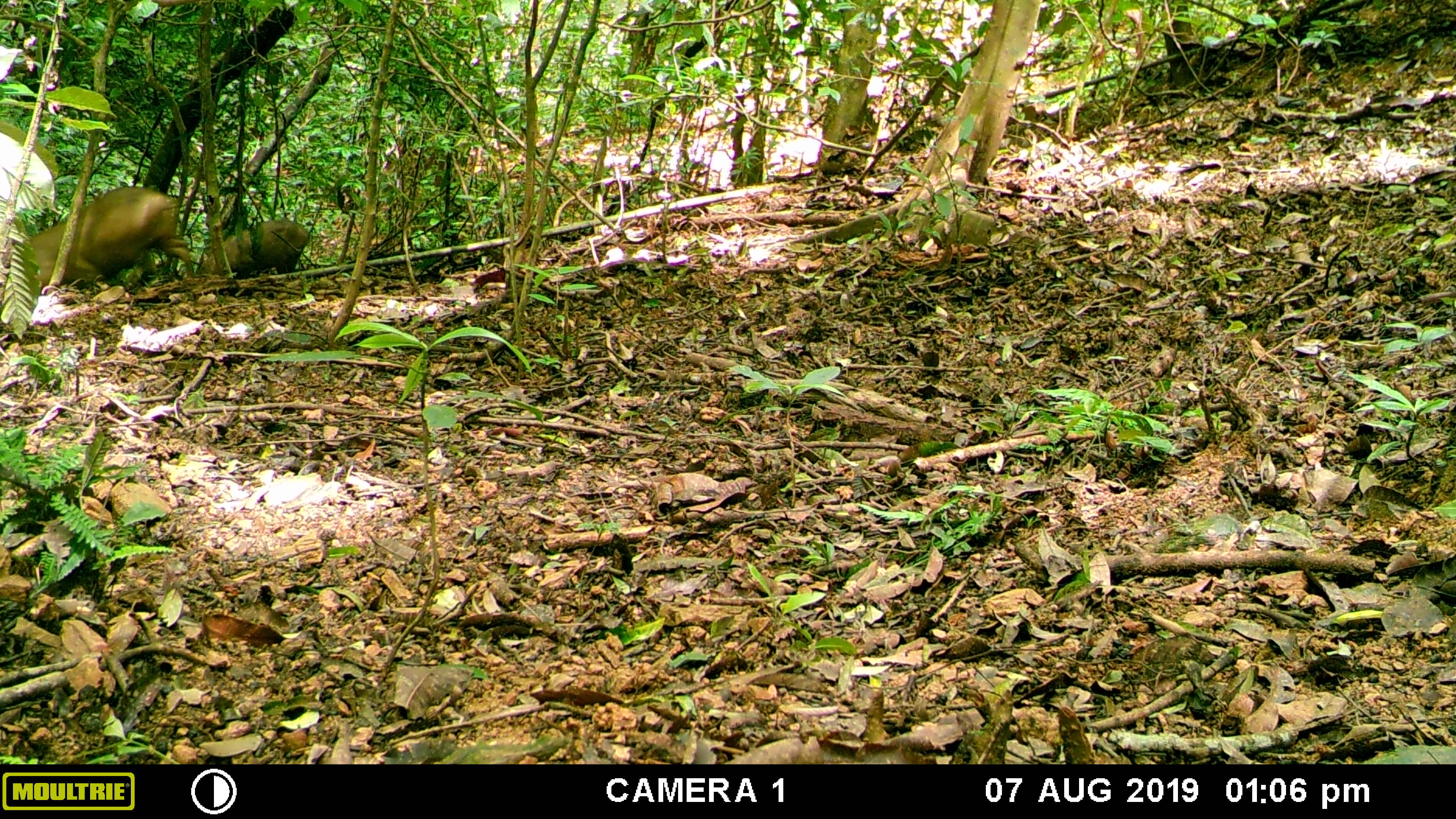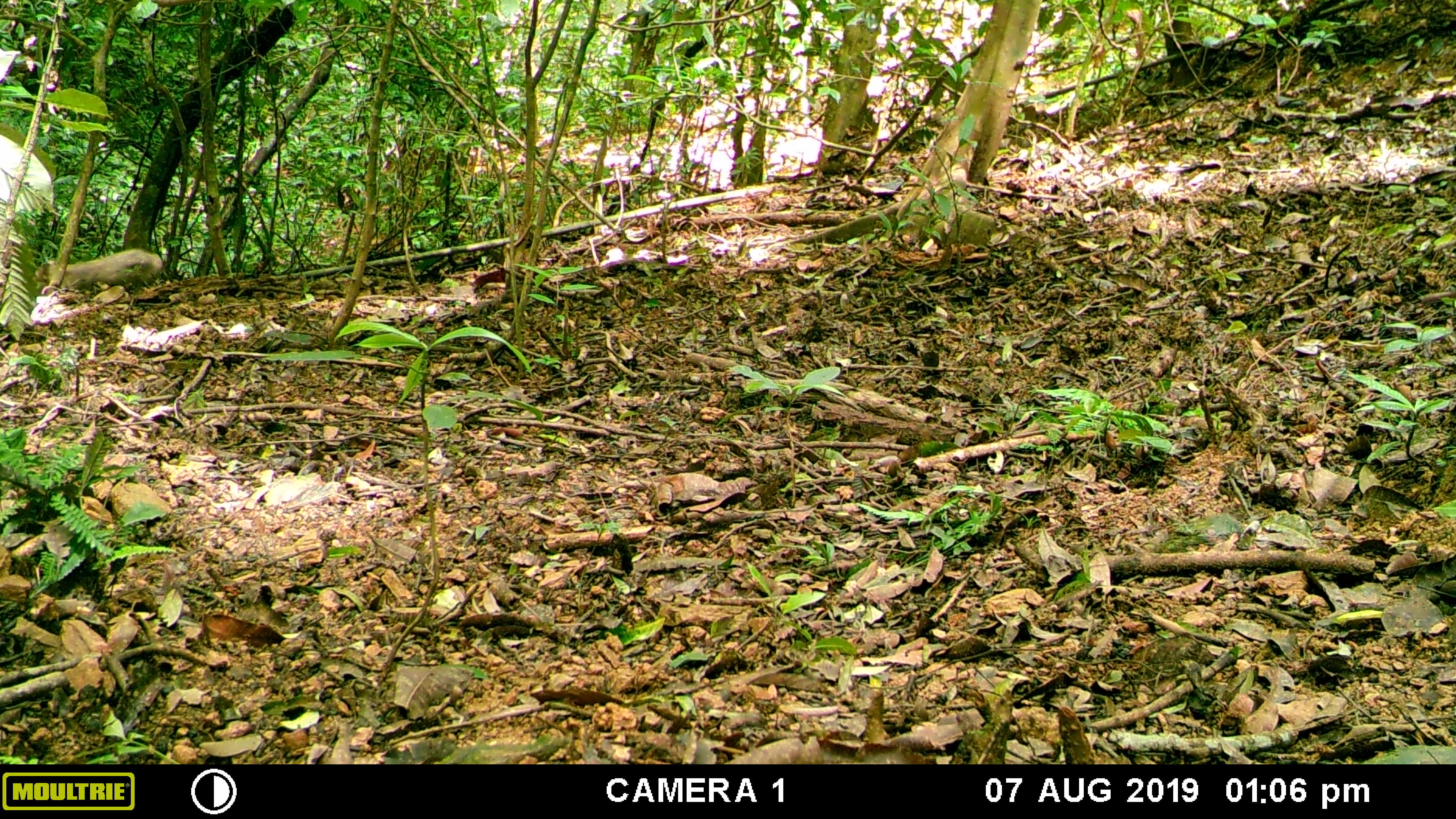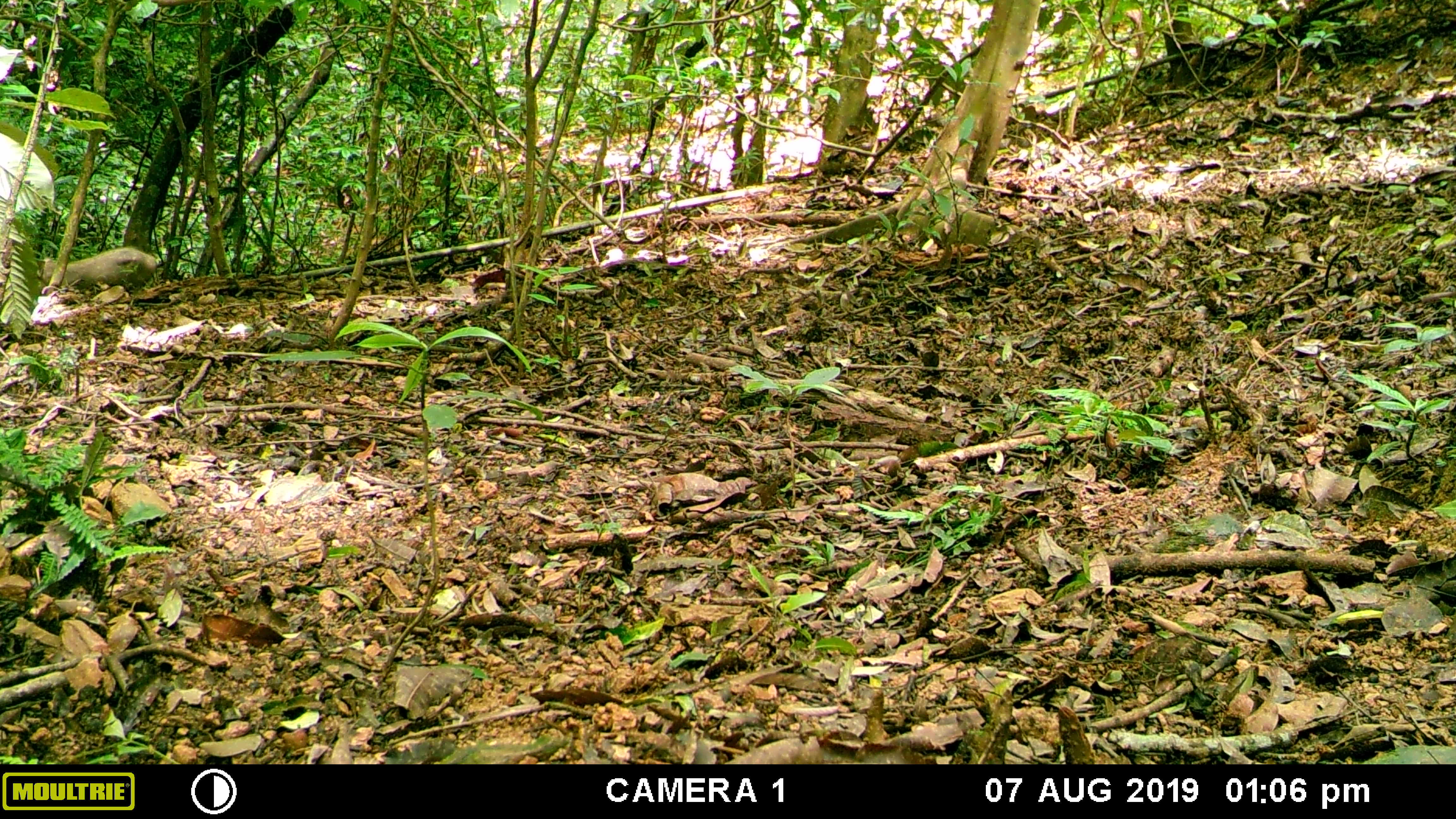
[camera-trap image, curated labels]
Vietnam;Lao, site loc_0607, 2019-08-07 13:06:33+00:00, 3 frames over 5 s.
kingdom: Animalia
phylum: Chordata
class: Mammalia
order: Artiodactyla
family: Suidae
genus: Sus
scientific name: Sus scrofa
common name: eurasian wild pig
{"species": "eurasian wild pig (Sus scrofa)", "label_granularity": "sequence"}